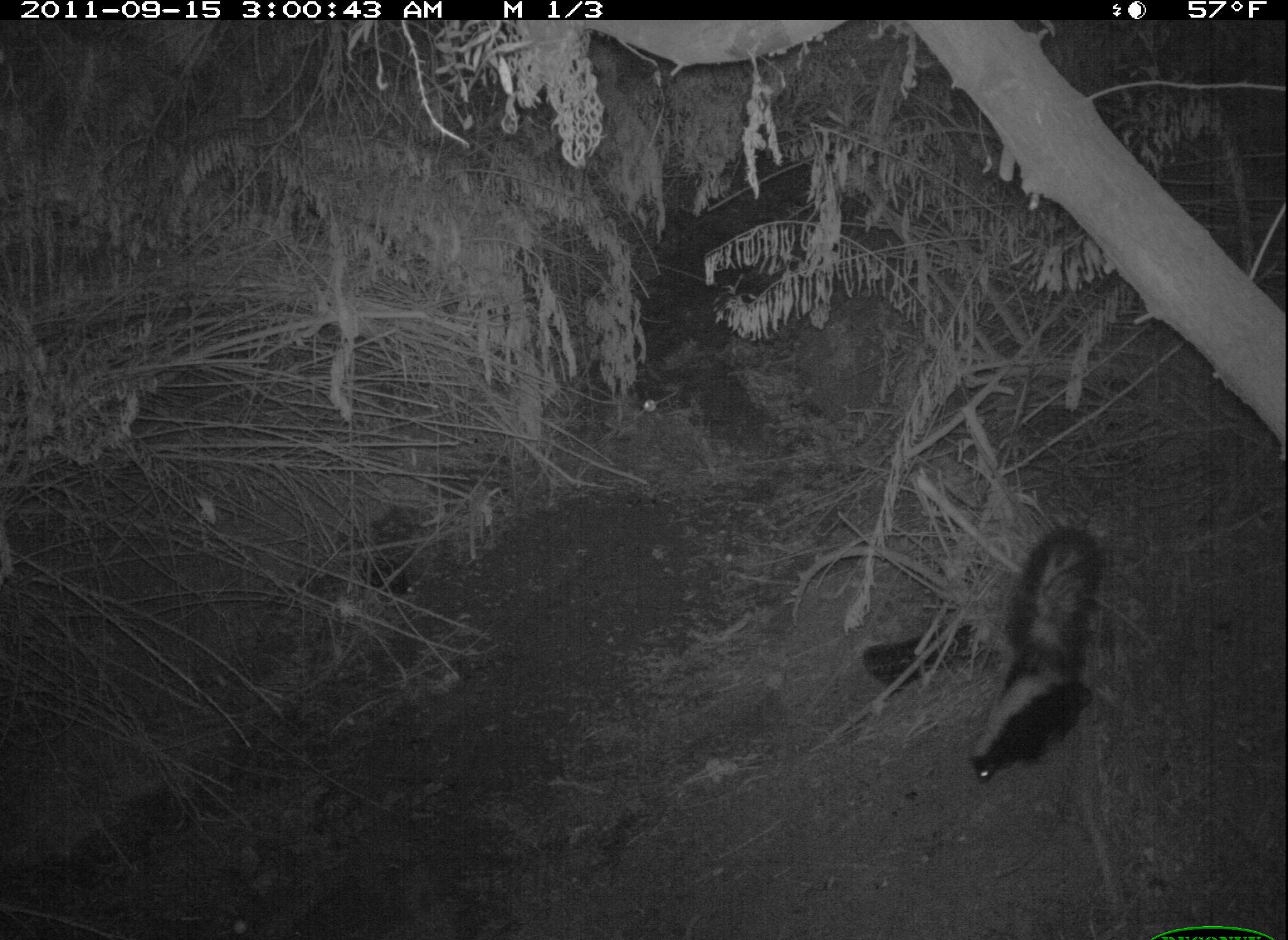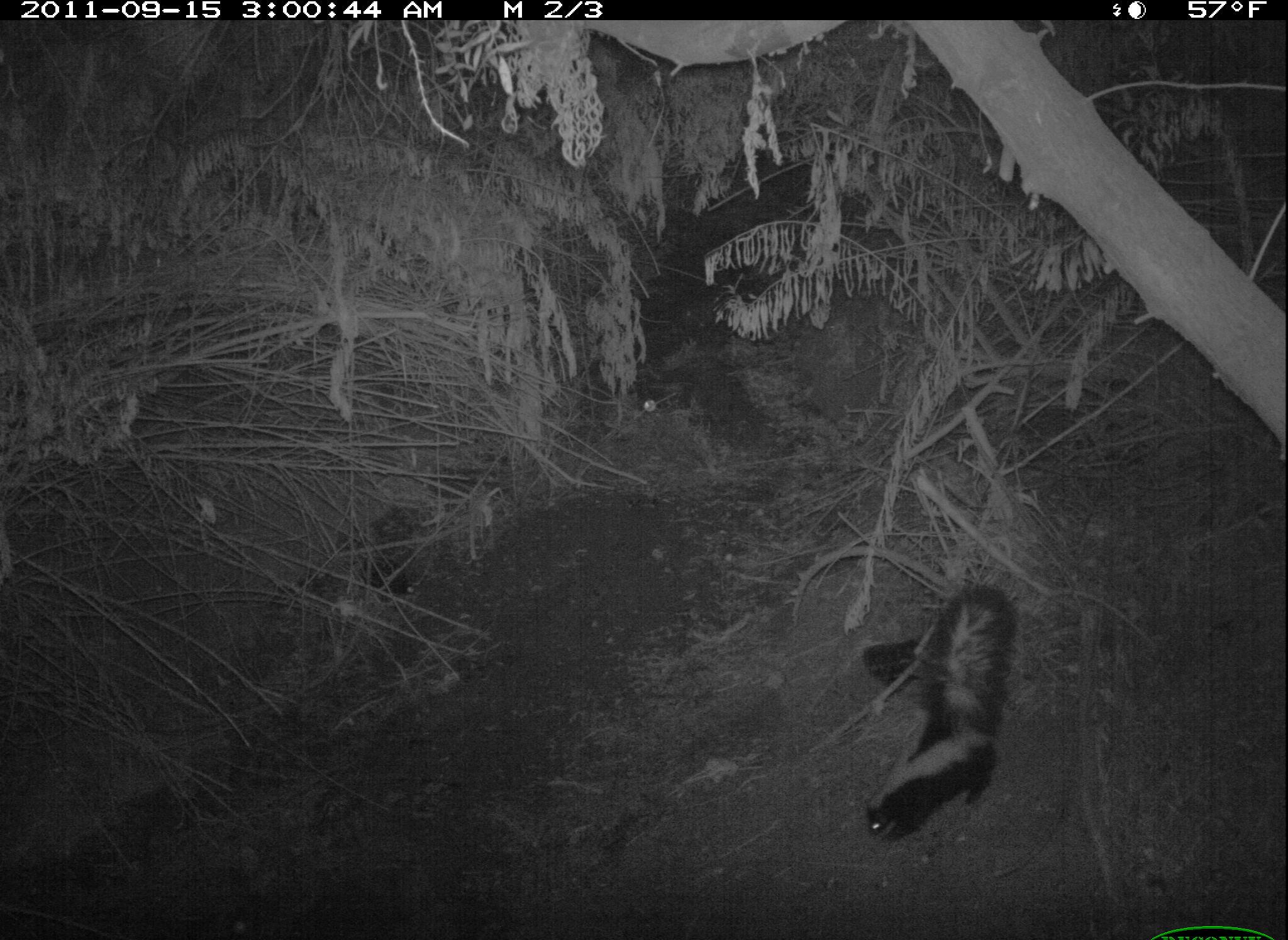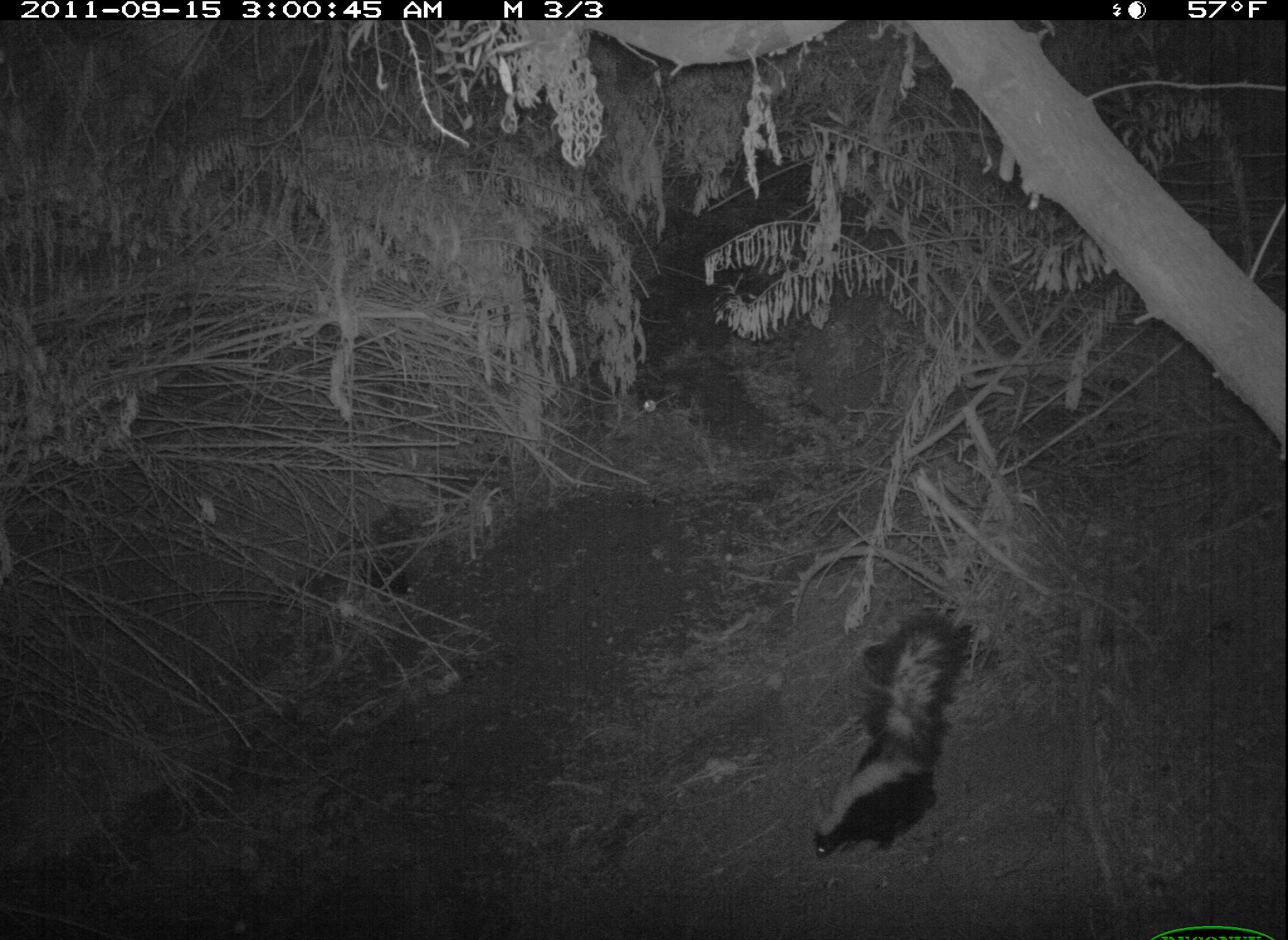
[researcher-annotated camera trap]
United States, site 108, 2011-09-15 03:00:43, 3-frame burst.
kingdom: Animalia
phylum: Chordata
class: Mammalia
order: Carnivora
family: Mephitidae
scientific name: Mephitidae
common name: skunk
Skunk (Mephitidae).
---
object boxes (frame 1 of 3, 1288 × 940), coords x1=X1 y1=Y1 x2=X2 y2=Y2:
skunk: x1=950 y1=509 x2=1117 y2=799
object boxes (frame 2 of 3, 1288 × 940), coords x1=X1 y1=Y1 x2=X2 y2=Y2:
skunk: x1=855 y1=575 x2=1022 y2=846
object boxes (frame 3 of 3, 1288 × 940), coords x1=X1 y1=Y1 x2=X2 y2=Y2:
skunk: x1=805 y1=610 x2=978 y2=860